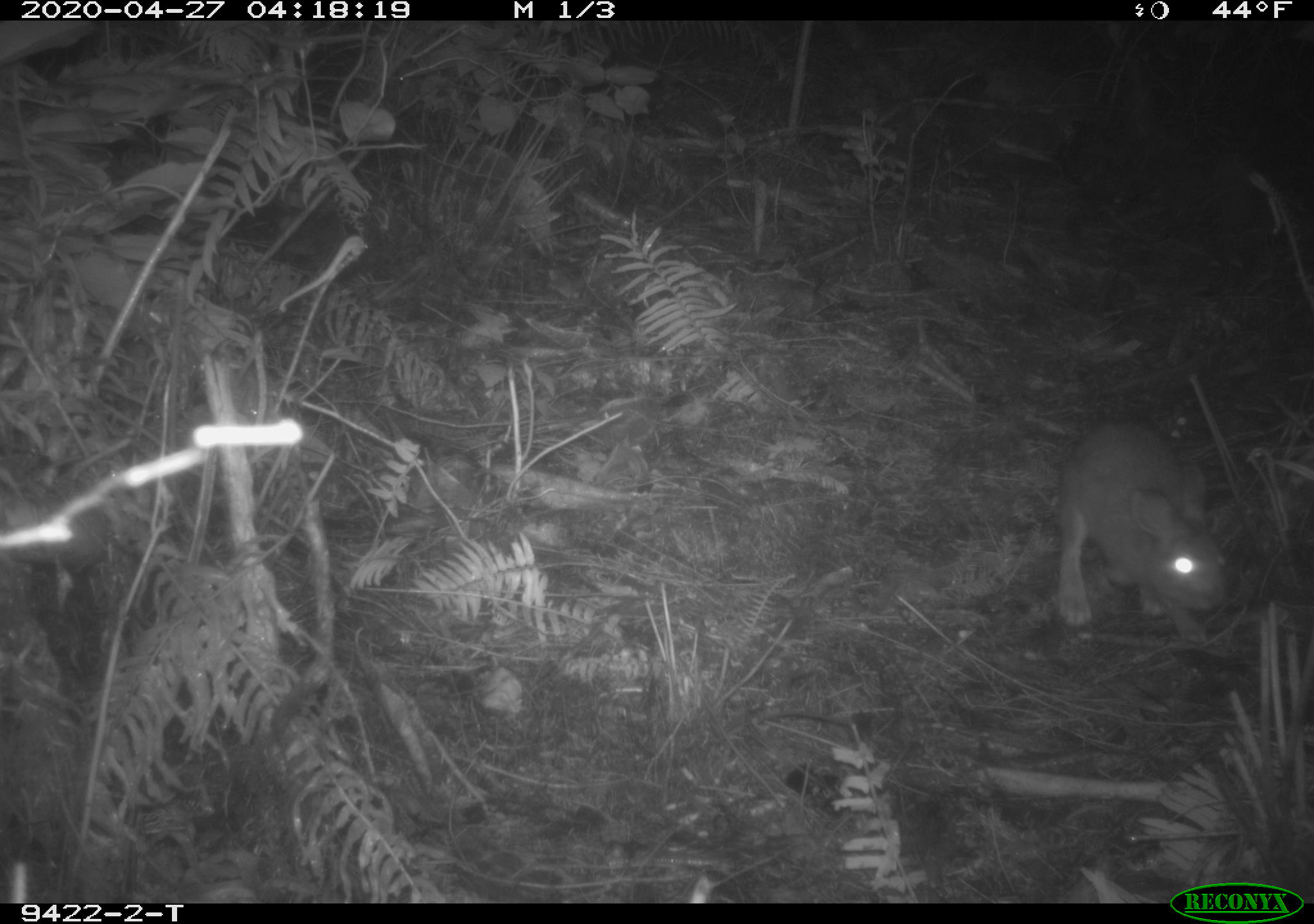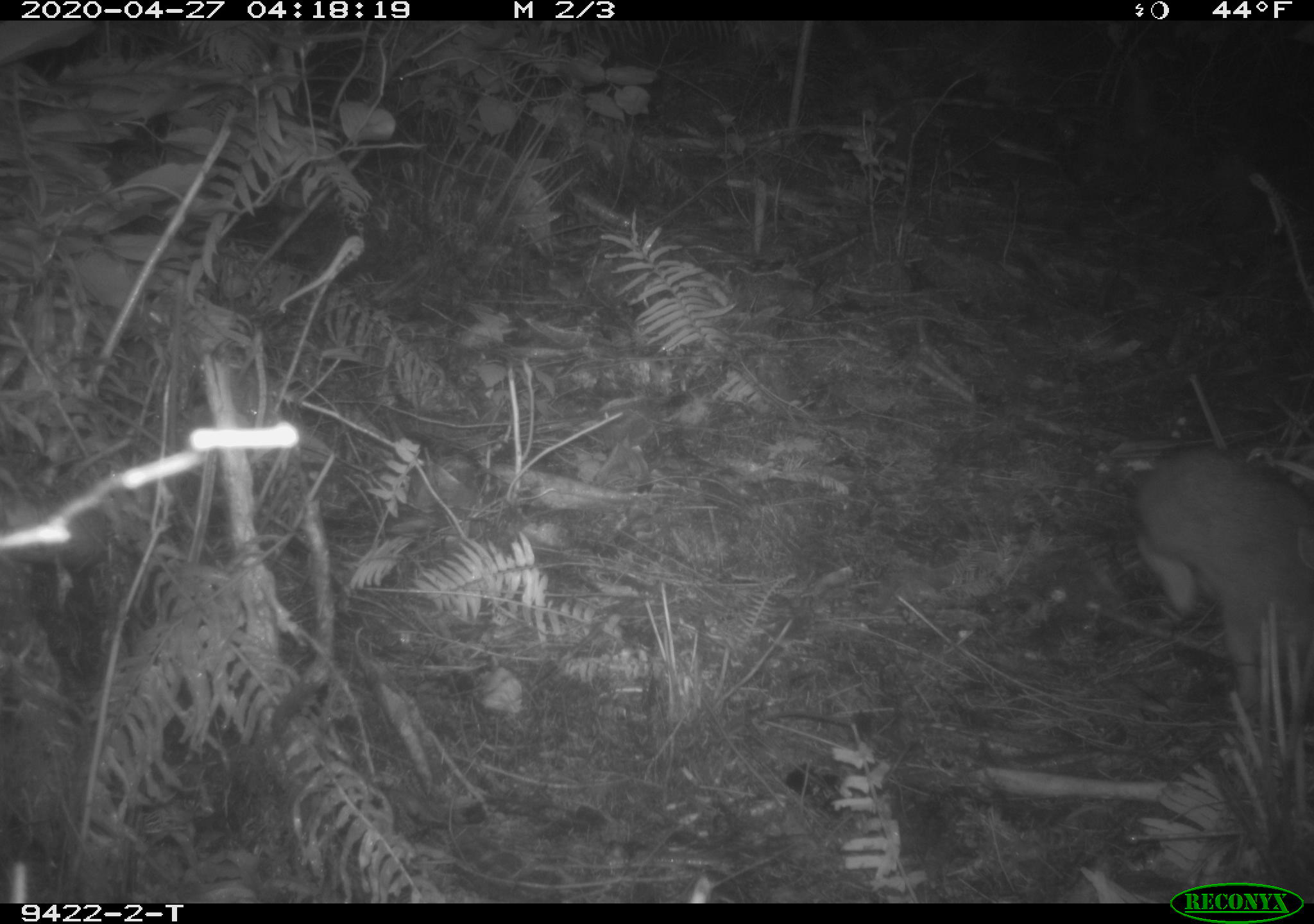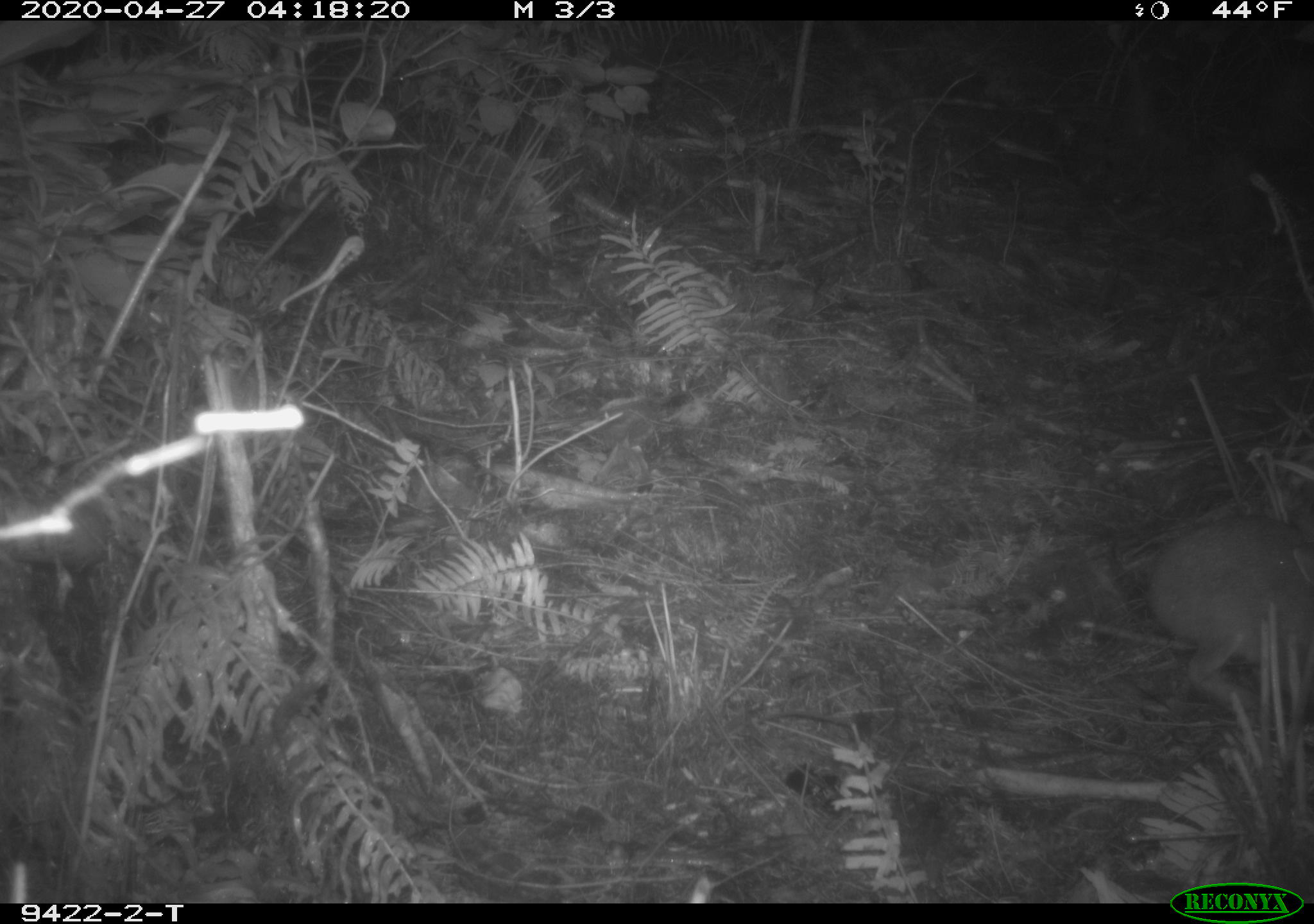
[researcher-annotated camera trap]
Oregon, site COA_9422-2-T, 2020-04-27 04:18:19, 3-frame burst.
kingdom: Animalia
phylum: Chordata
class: Mammalia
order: Lagomorpha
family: Leporidae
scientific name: Leporidae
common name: hares and rabbits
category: leporidae family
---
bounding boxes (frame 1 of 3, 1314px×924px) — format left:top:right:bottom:
leporidae family: 1026:409:1240:666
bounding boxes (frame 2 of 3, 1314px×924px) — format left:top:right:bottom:
leporidae family: 1134:438:1312:724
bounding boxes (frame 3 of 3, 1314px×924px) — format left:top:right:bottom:
leporidae family: 1142:515:1308:722